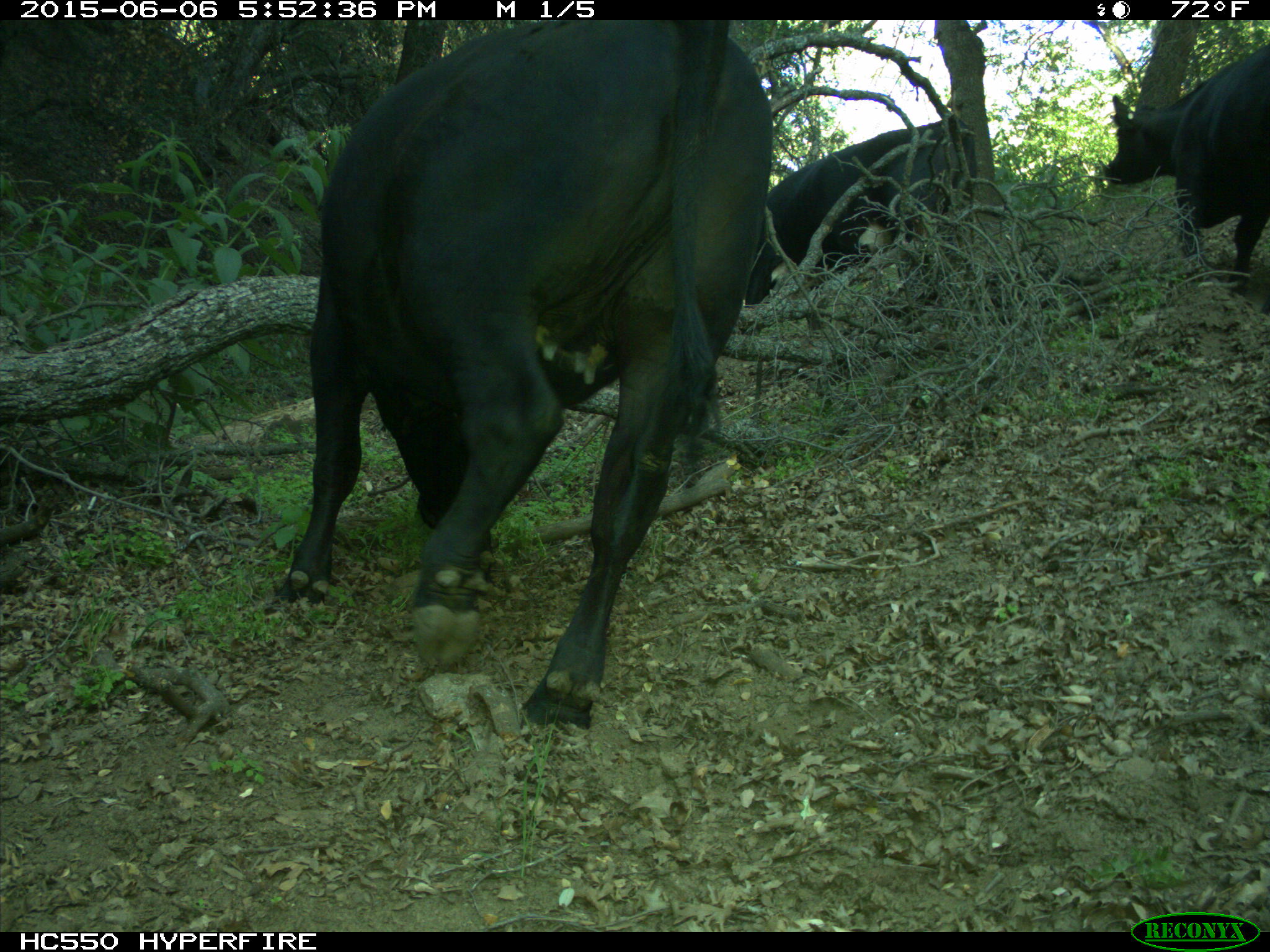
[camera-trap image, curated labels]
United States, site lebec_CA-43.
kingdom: Animalia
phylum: Chordata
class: Mammalia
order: Artiodactyla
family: Bovidae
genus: Bos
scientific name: Bos taurus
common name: domestic cow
Bos taurus (domestic cow).